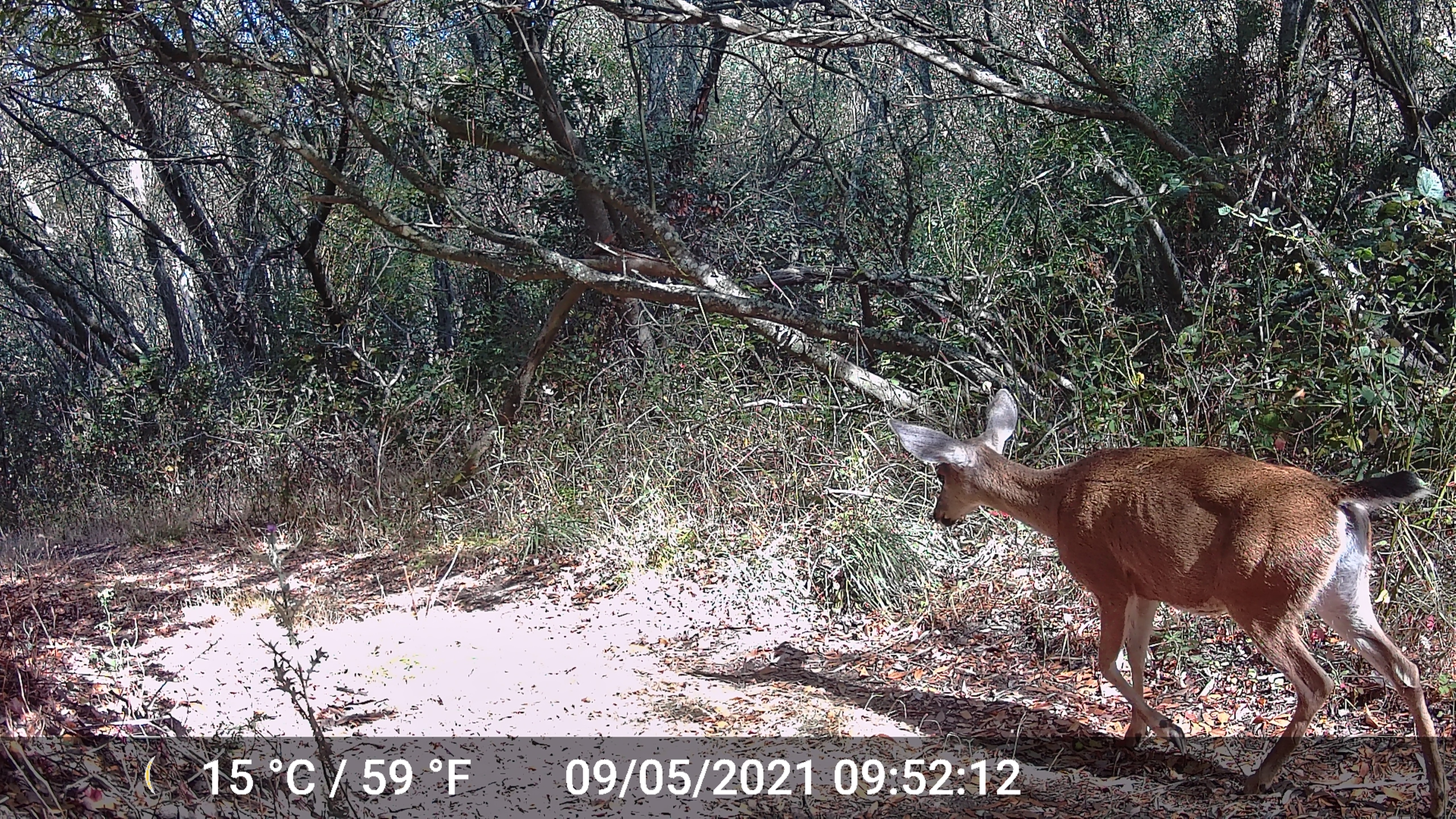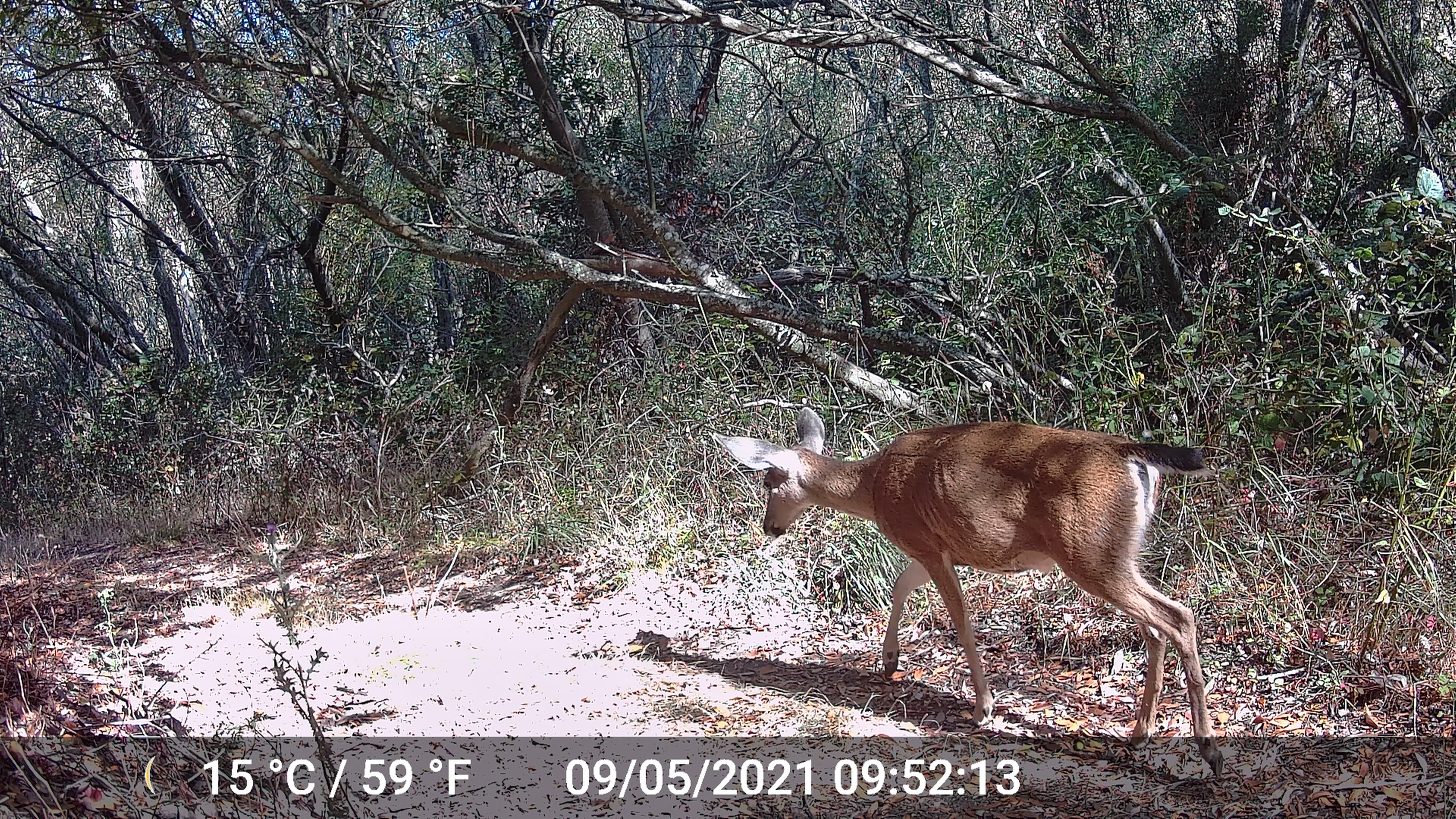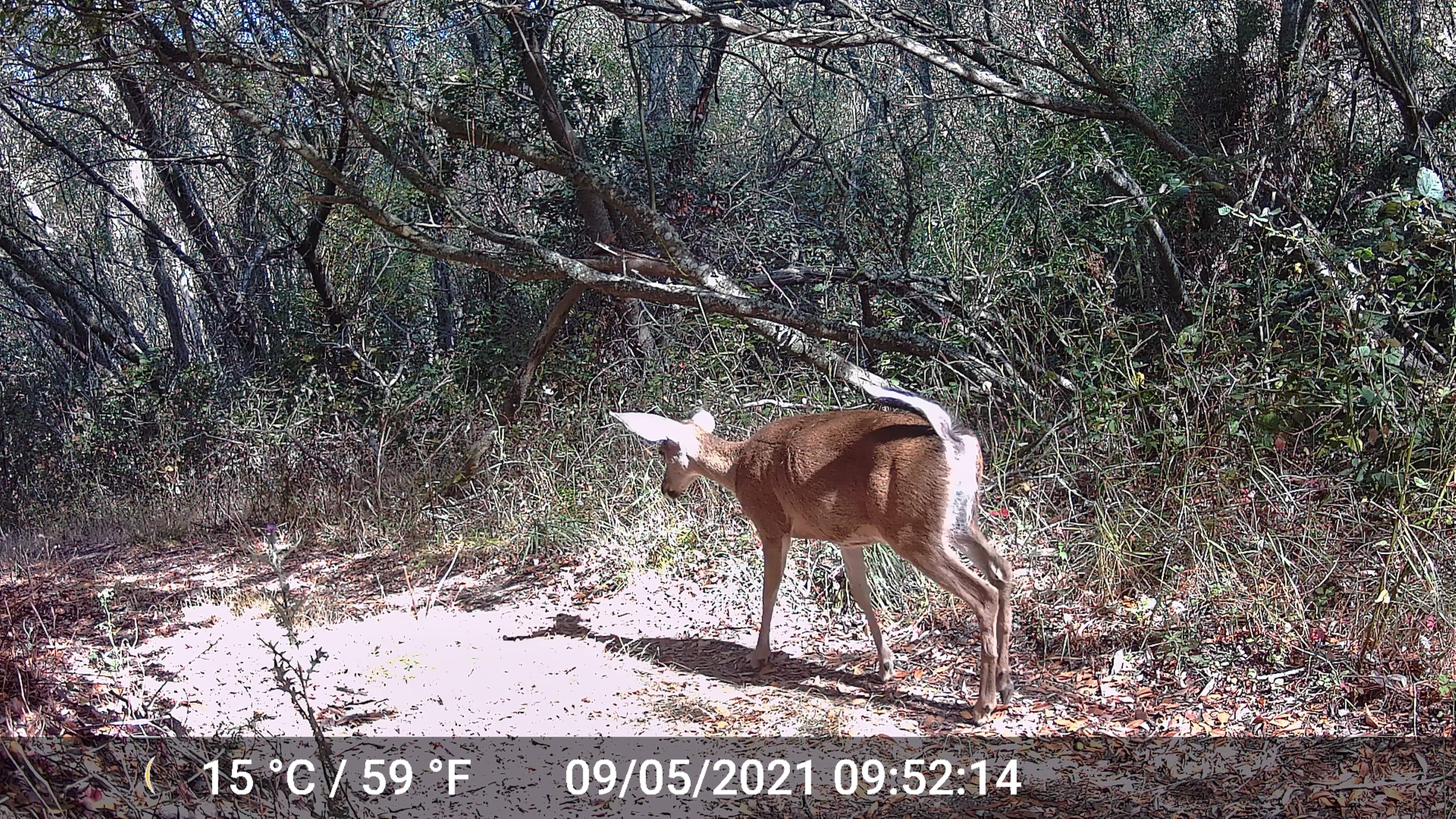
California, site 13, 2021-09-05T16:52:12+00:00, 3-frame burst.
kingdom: Animalia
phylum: Chordata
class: Mammalia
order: Artiodactyla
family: Cervidae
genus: Odocoileus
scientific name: Odocoileus hemionus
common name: mule deer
Mule deer (Odocoileus hemionus).